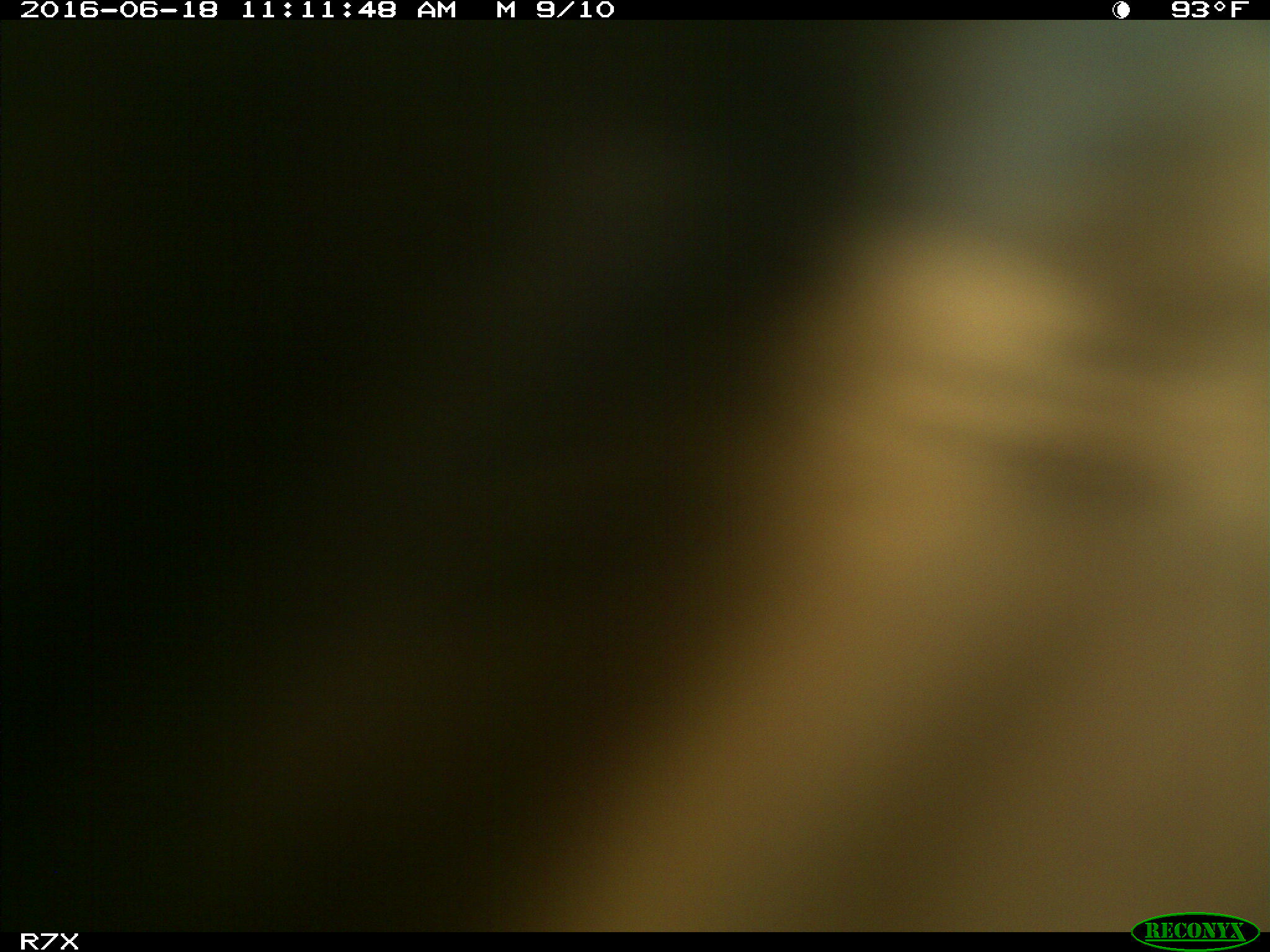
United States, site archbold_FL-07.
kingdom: Animalia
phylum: Chordata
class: Mammalia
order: Artiodactyla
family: Bovidae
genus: Bos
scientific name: Bos taurus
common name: domestic cow